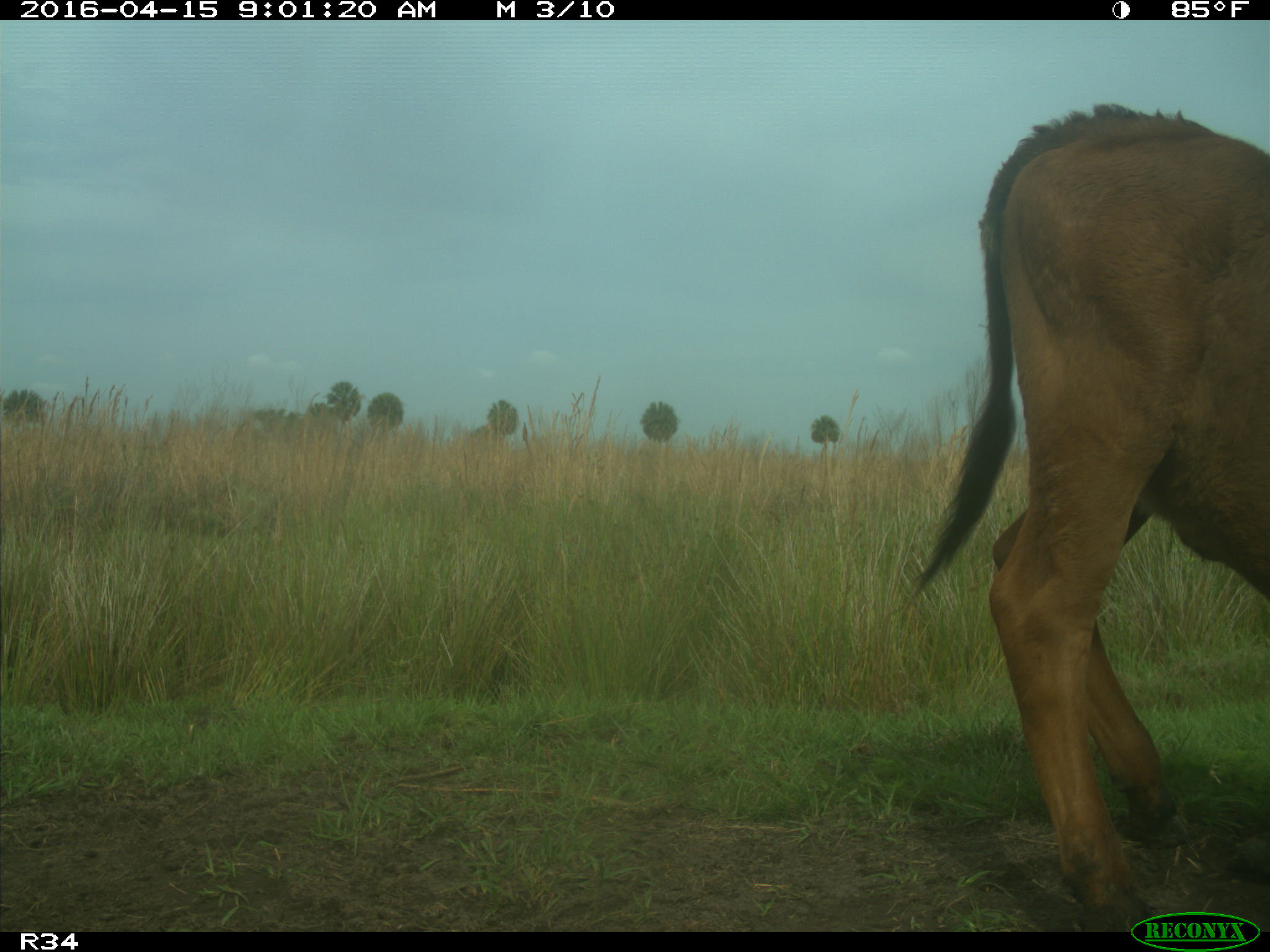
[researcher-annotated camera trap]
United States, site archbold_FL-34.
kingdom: Animalia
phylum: Chordata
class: Mammalia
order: Artiodactyla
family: Bovidae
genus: Bos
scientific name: Bos taurus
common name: domestic cow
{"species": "Bos taurus (domestic cow)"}